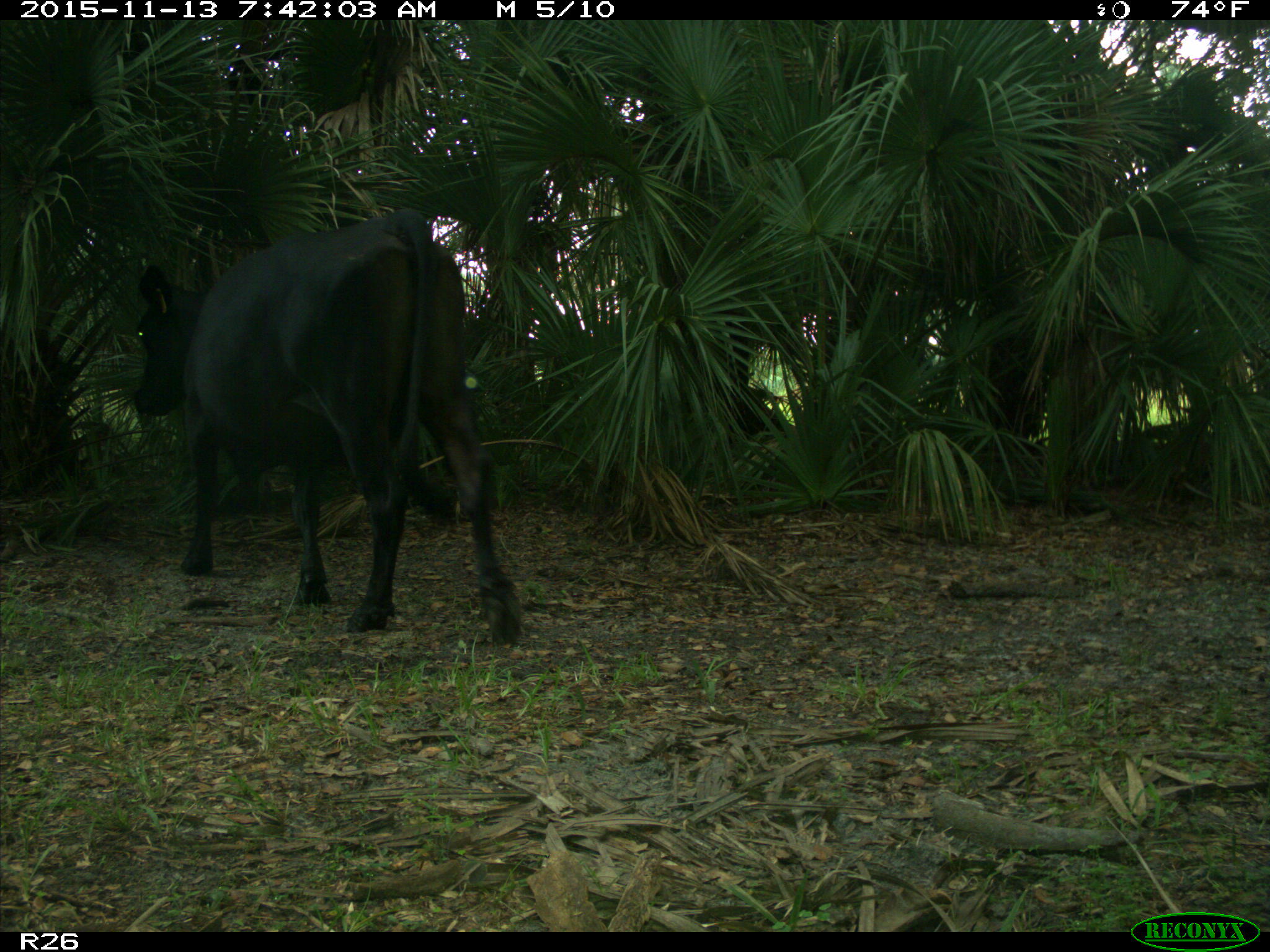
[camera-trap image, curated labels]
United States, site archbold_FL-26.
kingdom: Animalia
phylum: Chordata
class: Mammalia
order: Artiodactyla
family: Bovidae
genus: Bos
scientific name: Bos taurus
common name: domestic cow